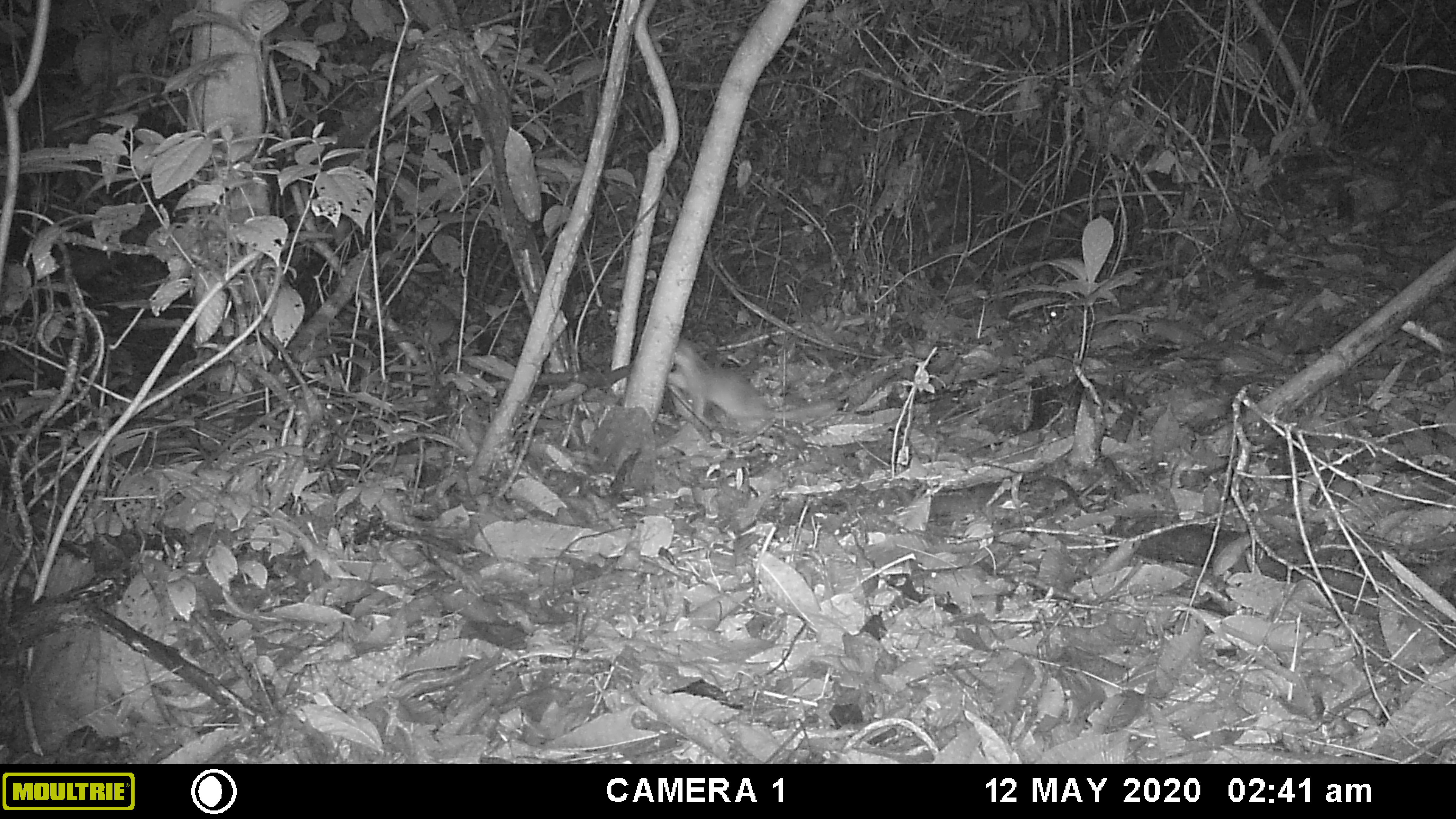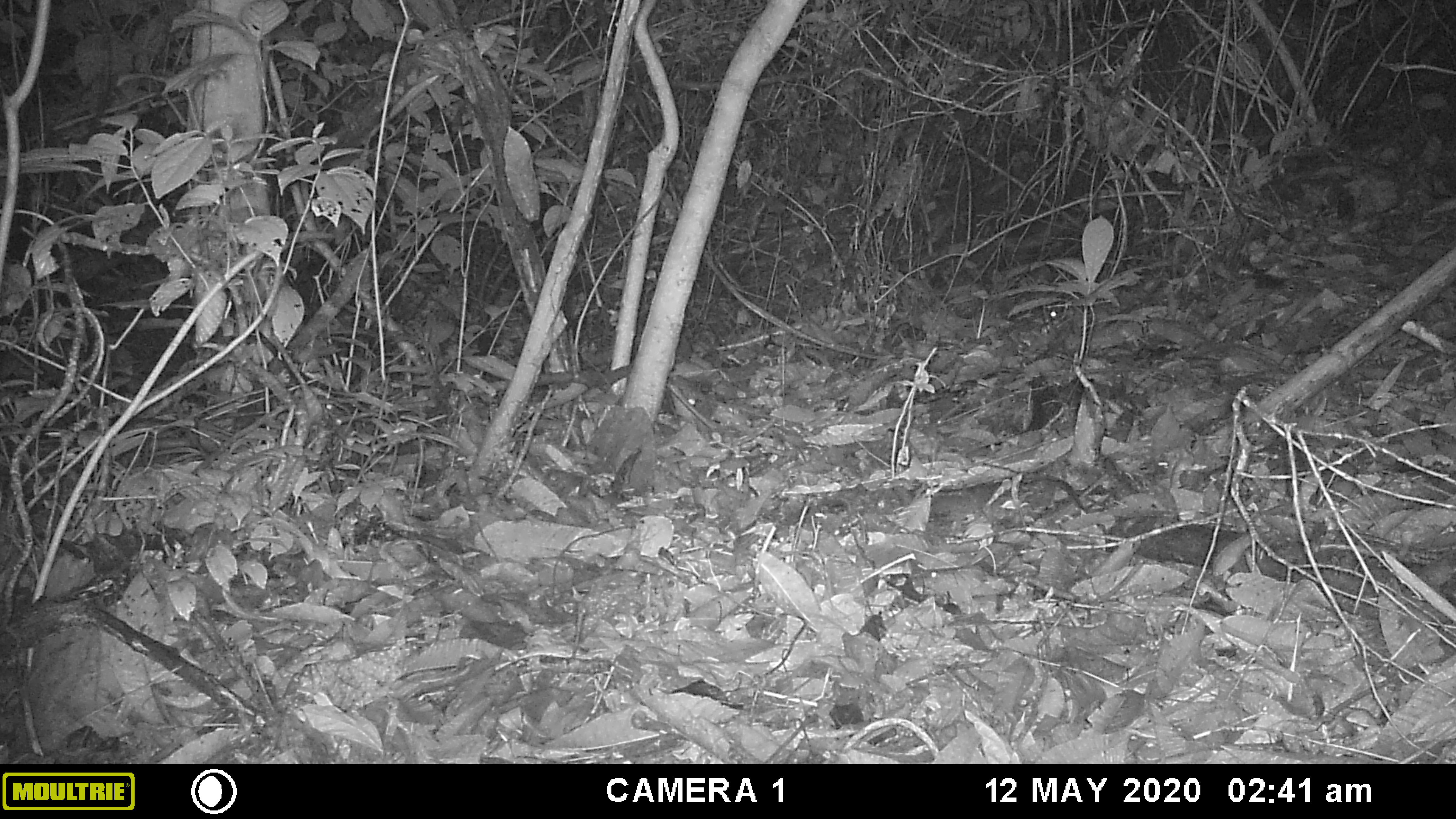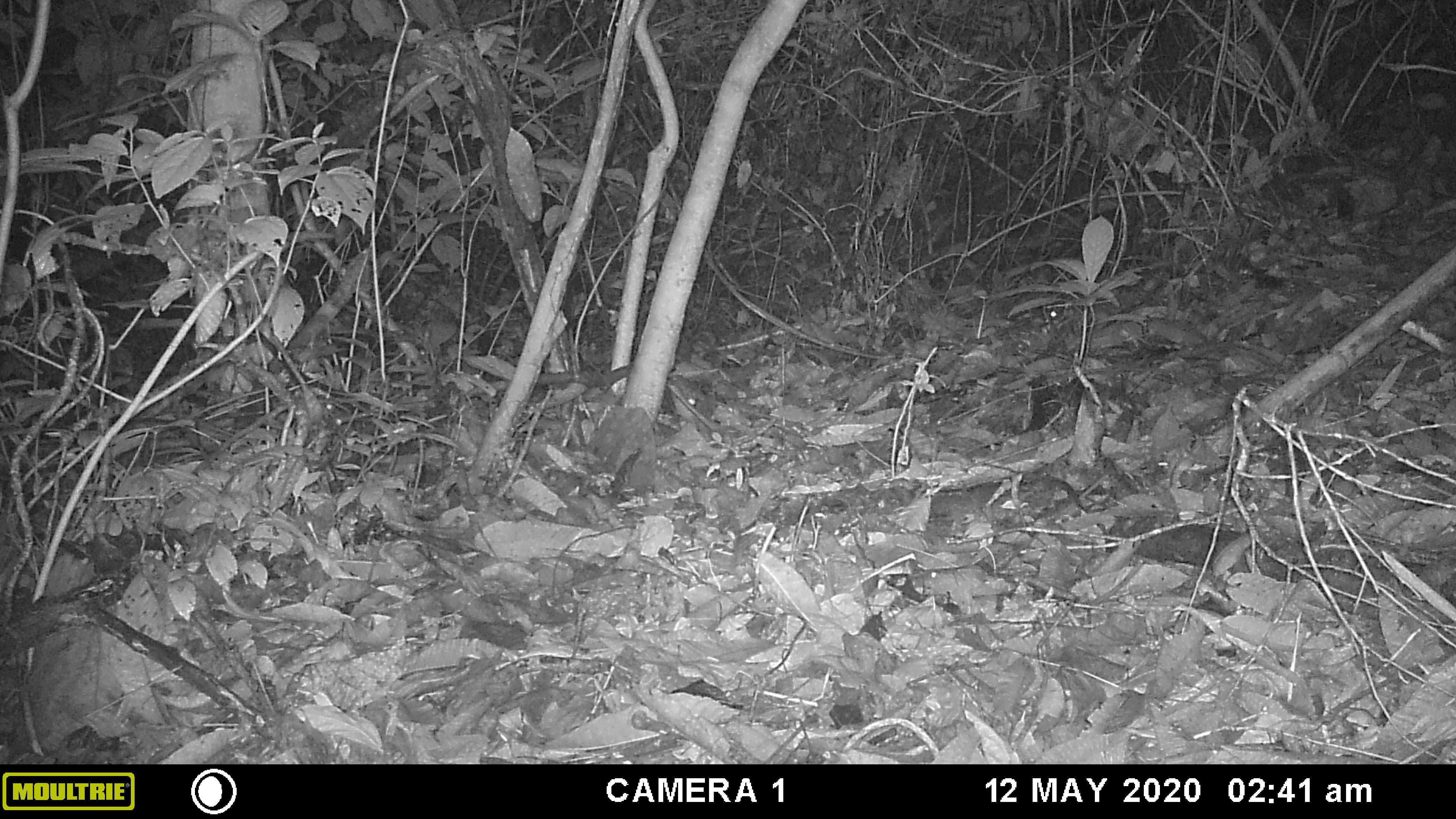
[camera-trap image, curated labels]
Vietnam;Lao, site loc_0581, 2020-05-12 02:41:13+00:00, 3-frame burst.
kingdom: Animalia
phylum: Chordata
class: Mammalia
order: Rodentia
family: Muridae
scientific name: Muridae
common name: old-world mice and rats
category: unidentified murid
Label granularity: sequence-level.